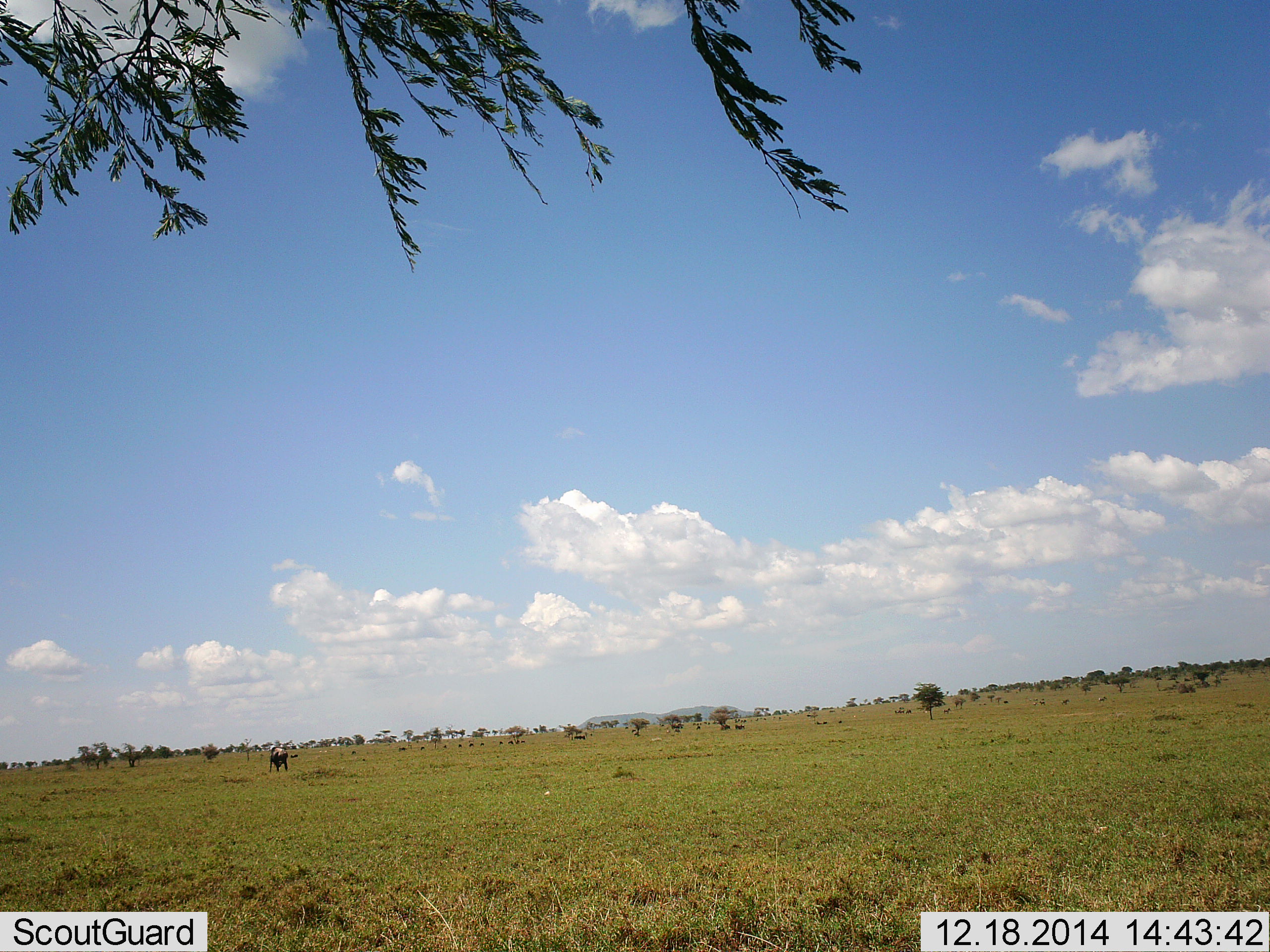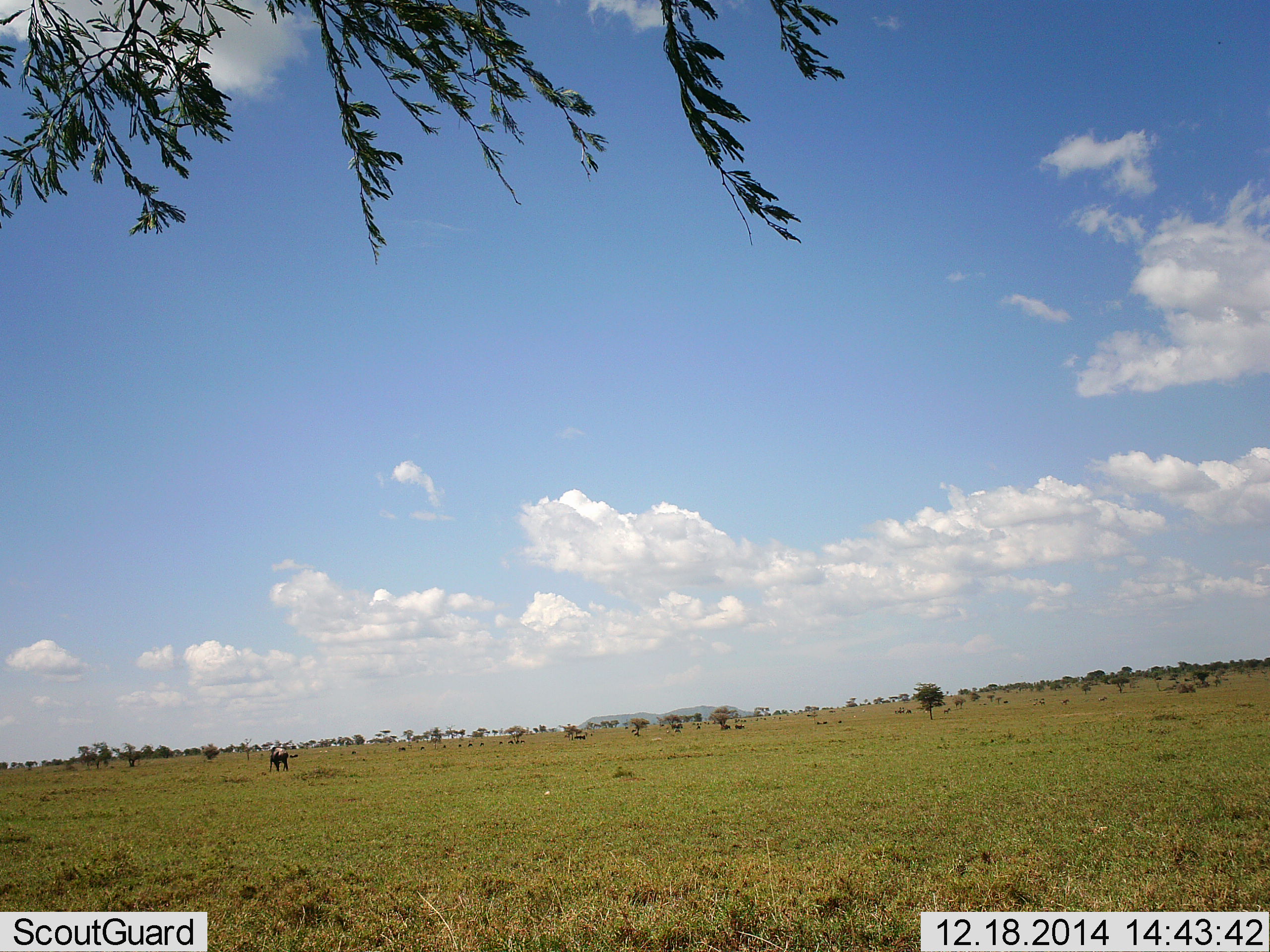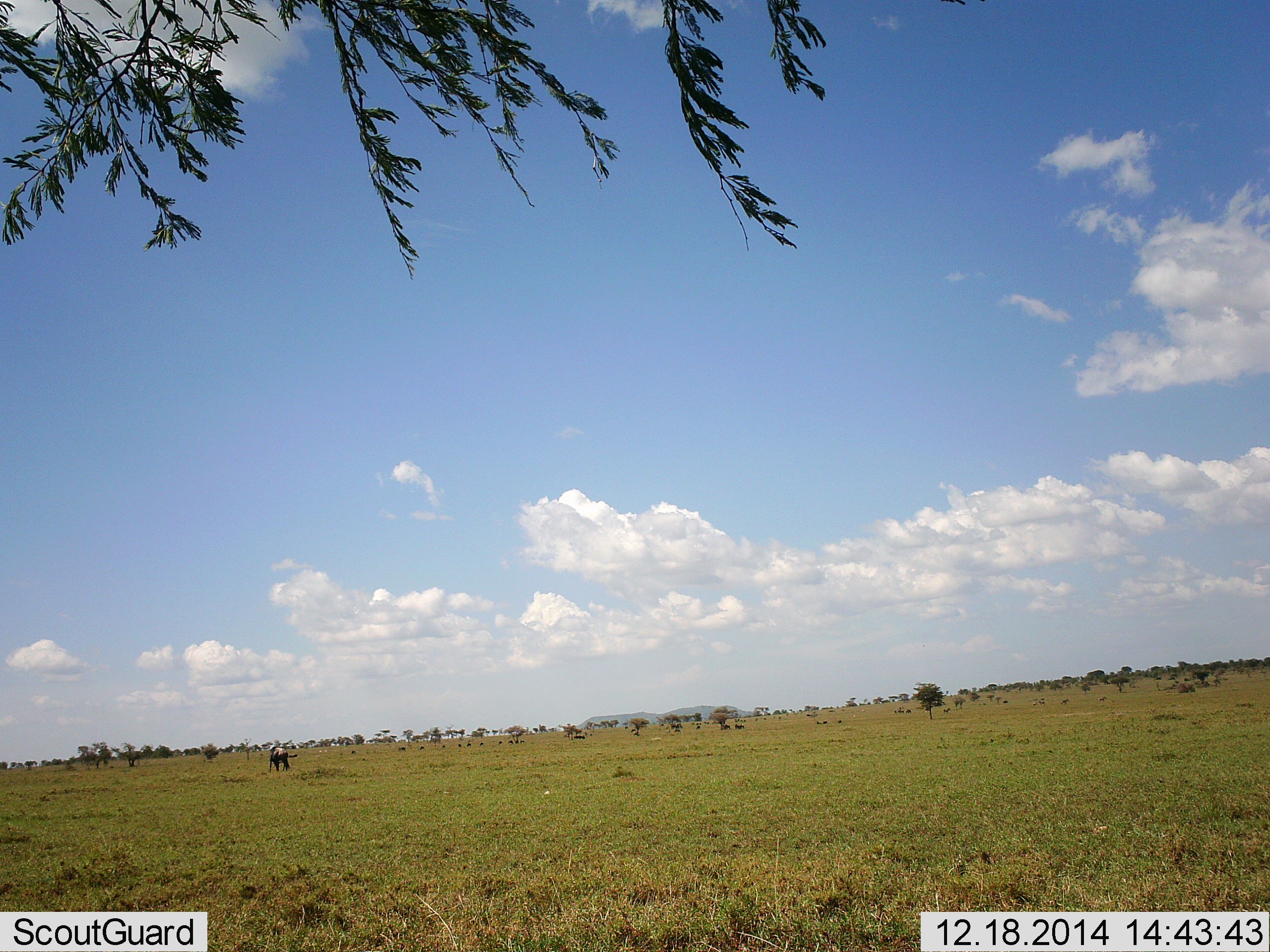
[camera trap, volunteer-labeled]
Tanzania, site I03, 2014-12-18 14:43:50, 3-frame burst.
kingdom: Animalia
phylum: Chordata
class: Mammalia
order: Artiodactyla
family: Bovidae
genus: Connochaetes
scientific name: Connochaetes taurinus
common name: blue wildebeest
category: wildebeest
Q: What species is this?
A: Wildebeest (blue wildebeest) (Connochaetes taurinus).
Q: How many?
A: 11-50.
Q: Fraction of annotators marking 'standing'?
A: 50%.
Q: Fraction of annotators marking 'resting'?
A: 0%.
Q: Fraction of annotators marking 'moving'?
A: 25%.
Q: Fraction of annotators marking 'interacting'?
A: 0%.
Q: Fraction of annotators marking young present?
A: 0%.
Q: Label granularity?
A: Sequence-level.